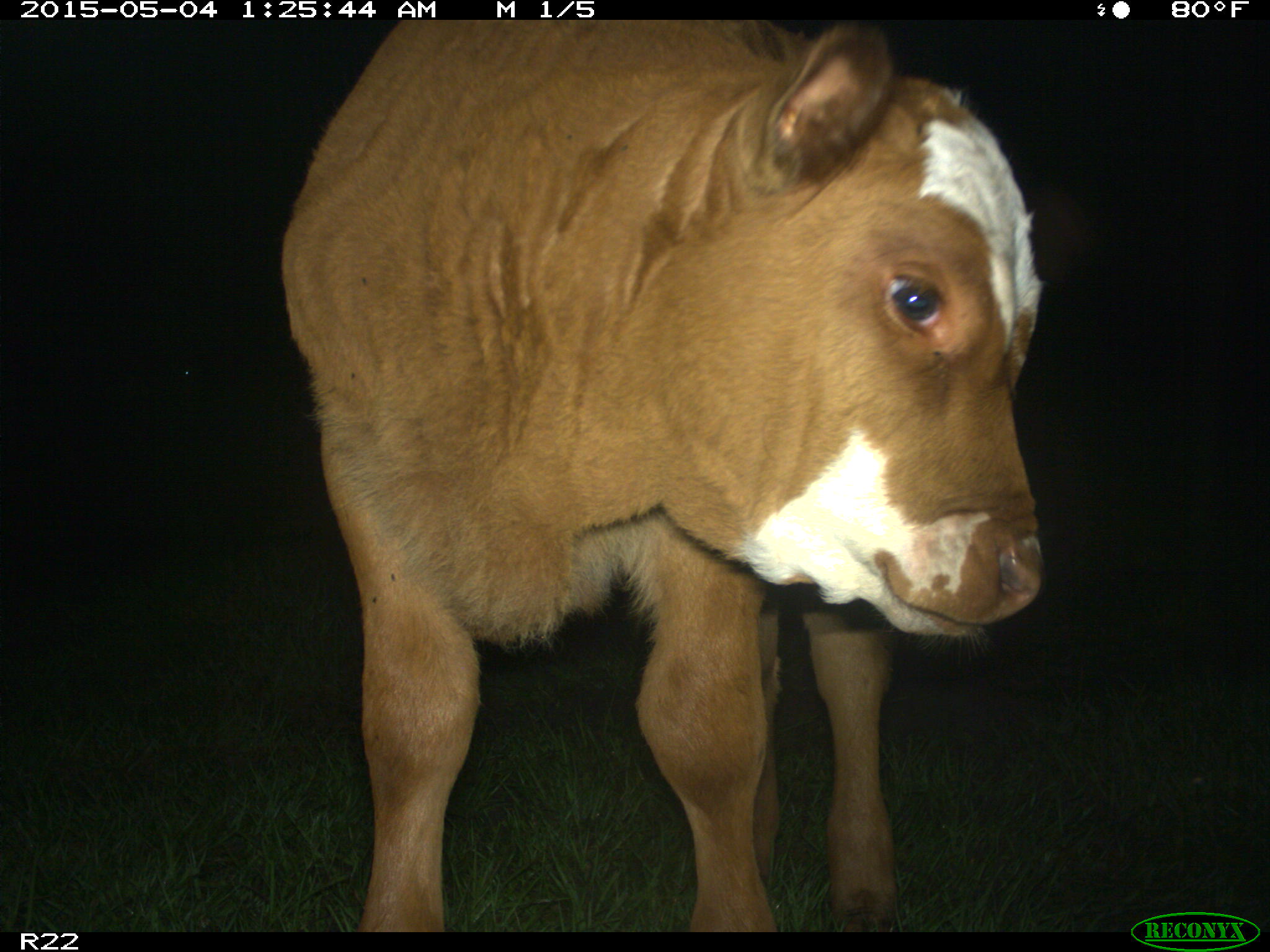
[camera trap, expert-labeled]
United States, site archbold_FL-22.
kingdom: Animalia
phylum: Chordata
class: Mammalia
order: Artiodactyla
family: Bovidae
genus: Bos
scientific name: Bos taurus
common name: domestic cow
Bos taurus (domestic cow).